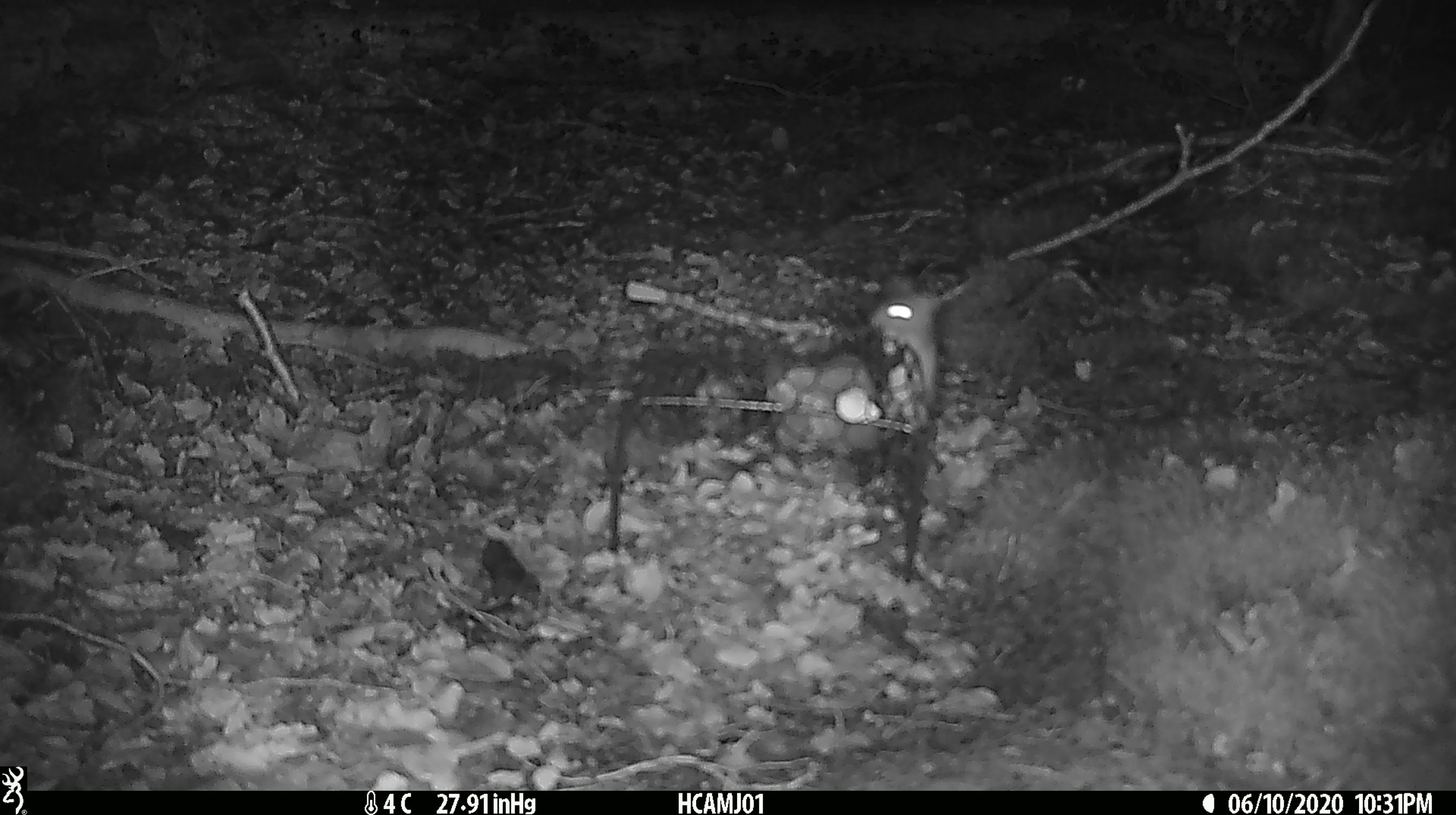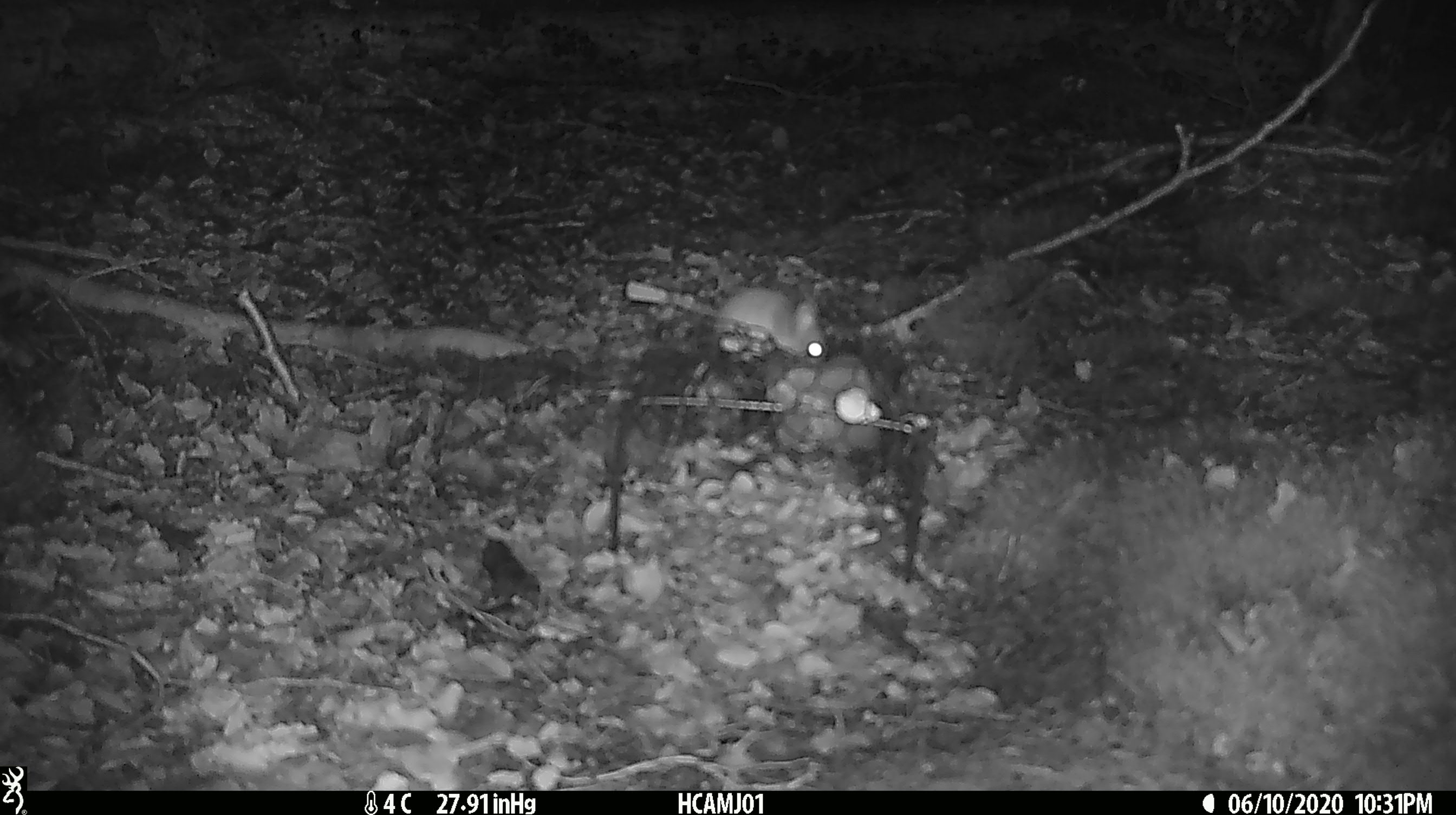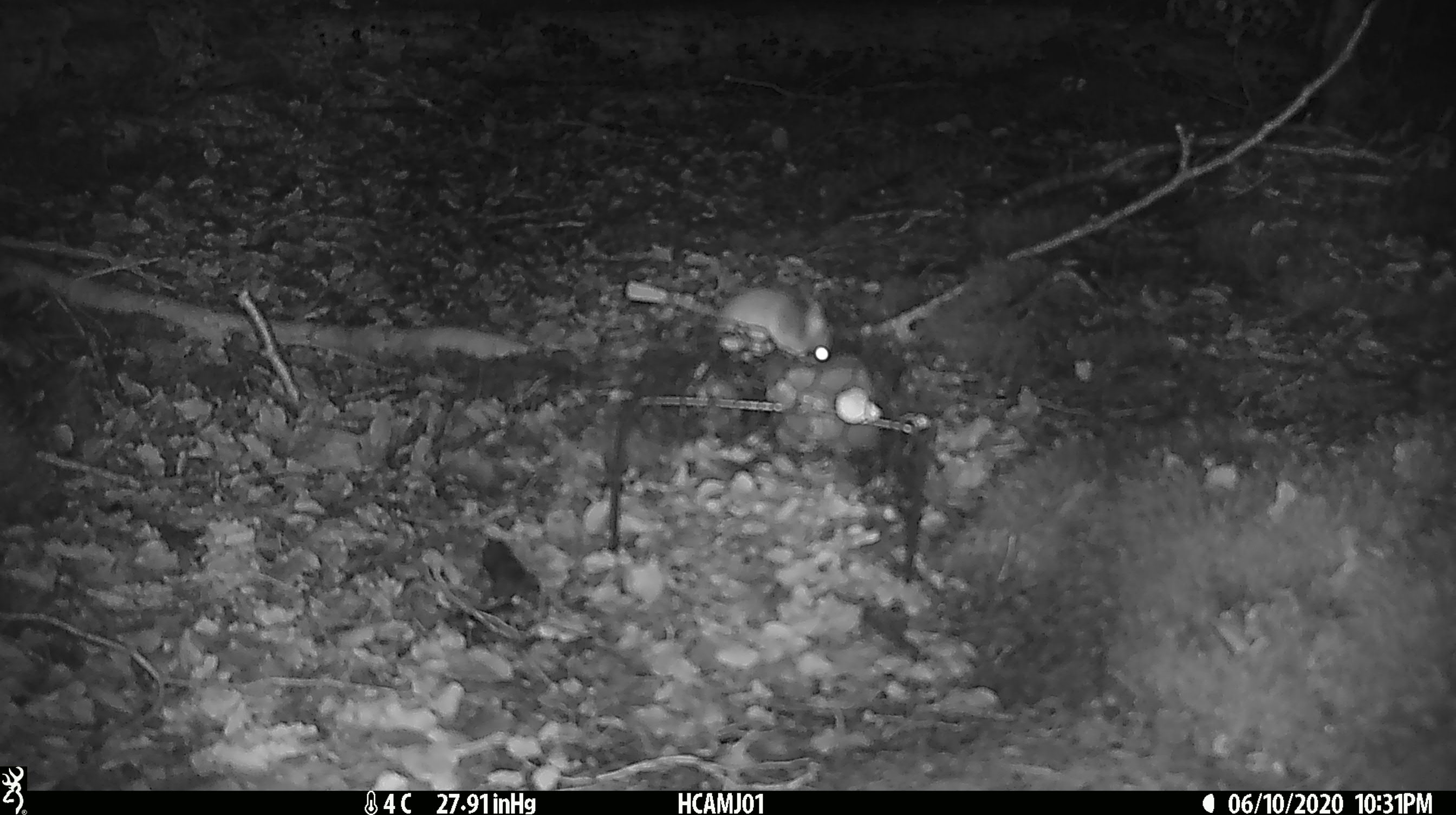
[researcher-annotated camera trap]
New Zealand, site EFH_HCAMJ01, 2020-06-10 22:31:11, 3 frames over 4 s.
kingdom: Animalia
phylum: Chordata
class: Mammalia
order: Rodentia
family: Muridae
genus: Mus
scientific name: Mus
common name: mouse